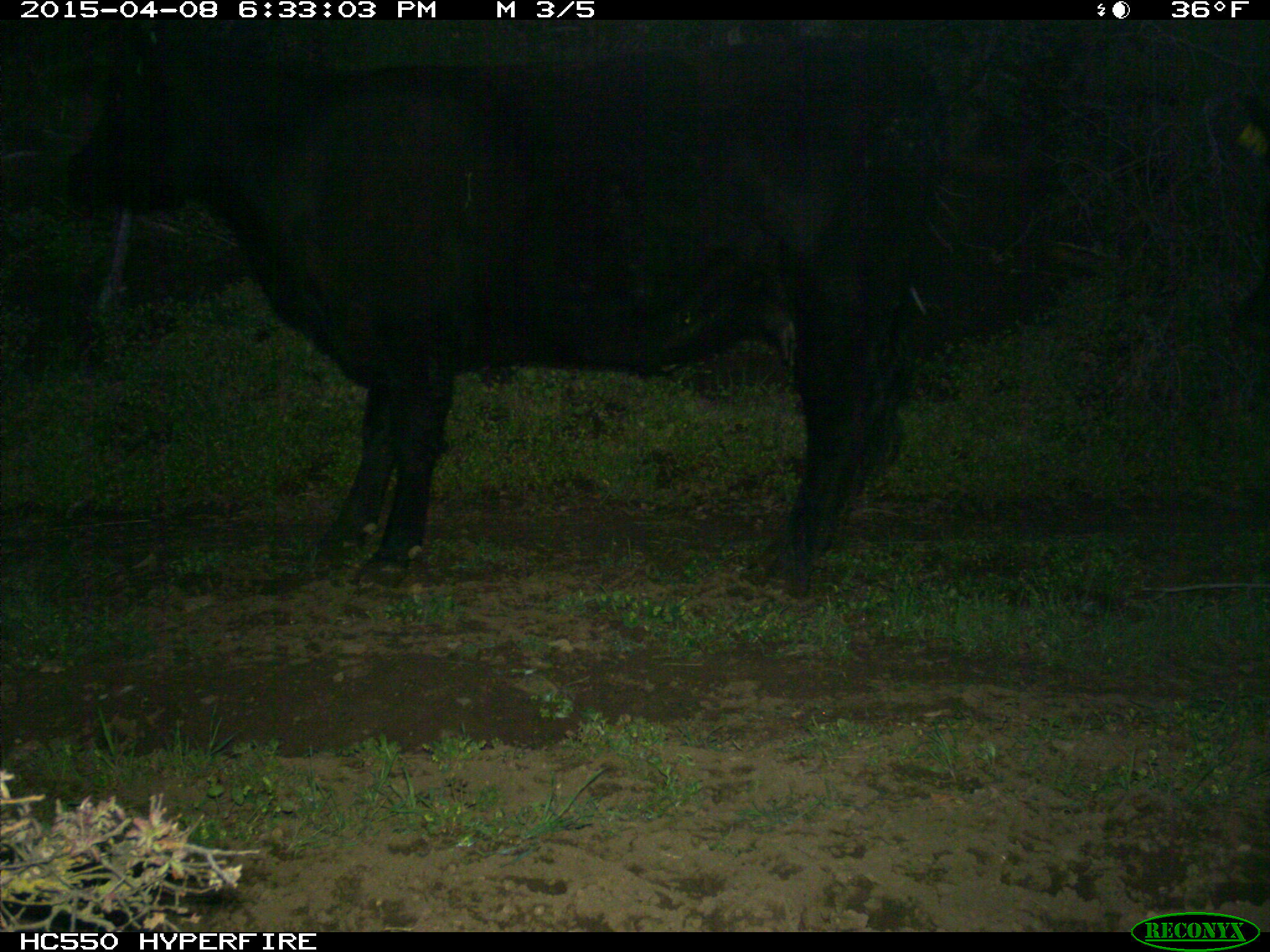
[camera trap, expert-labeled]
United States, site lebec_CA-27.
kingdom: Animalia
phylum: Chordata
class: Mammalia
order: Artiodactyla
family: Bovidae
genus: Bos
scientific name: Bos taurus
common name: domestic cow